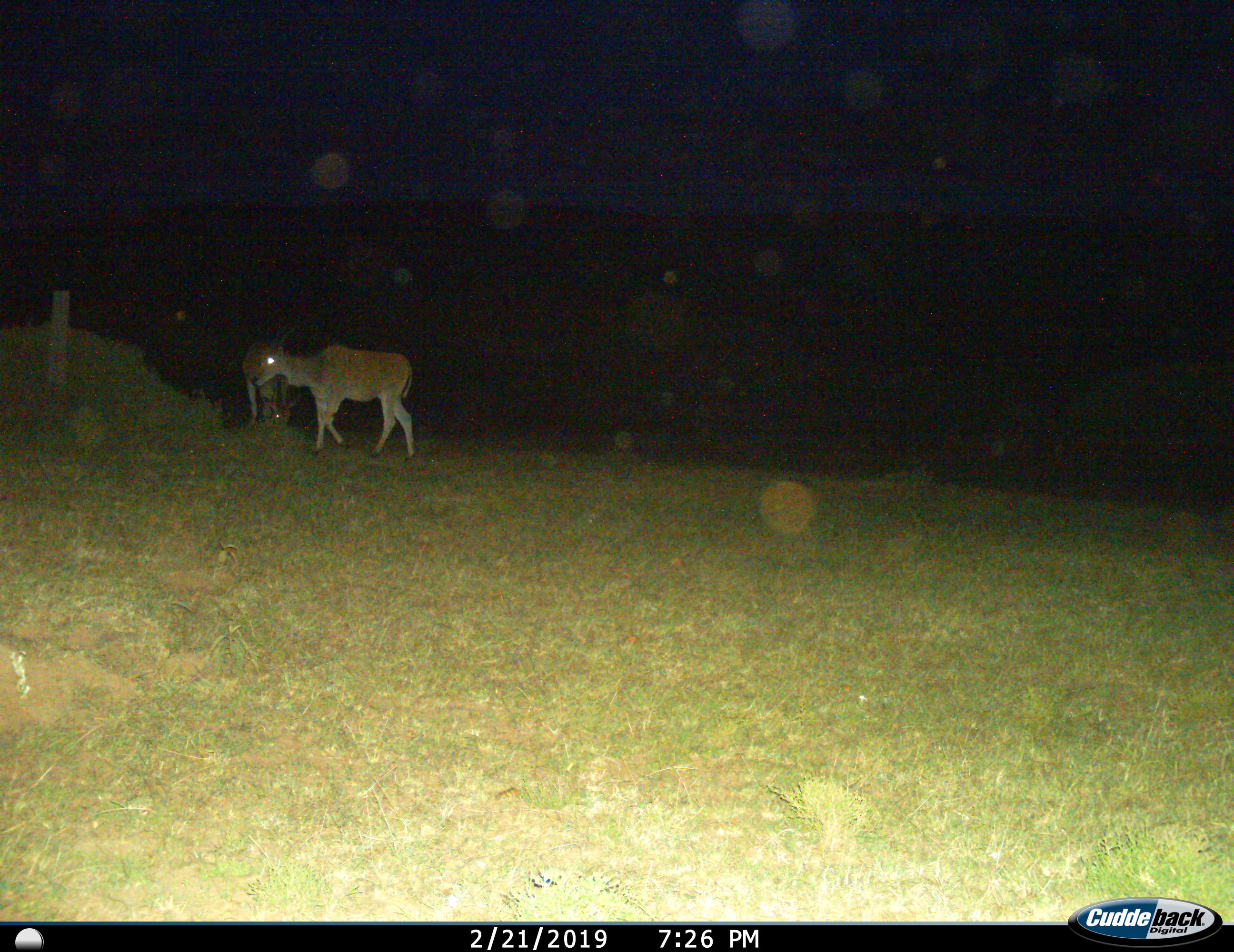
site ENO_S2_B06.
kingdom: Animalia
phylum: Chordata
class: Mammalia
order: Artiodactyla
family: Bovidae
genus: Tragelaphus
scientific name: Tragelaphus oryx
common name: eland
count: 2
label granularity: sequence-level